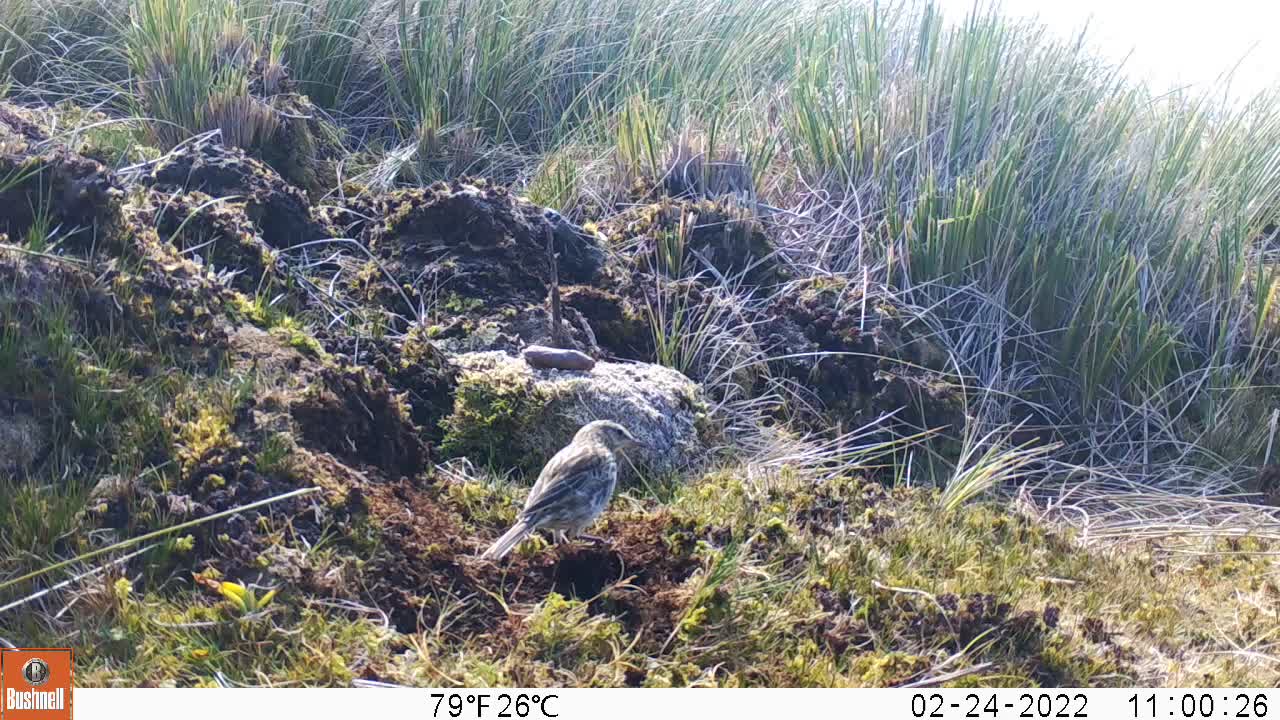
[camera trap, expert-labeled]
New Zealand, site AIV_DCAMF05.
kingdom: Animalia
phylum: Chordata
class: Aves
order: Passeriformes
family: Motacillidae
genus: Anthus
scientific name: Anthus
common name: pipit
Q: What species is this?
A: Pipit (Anthus).